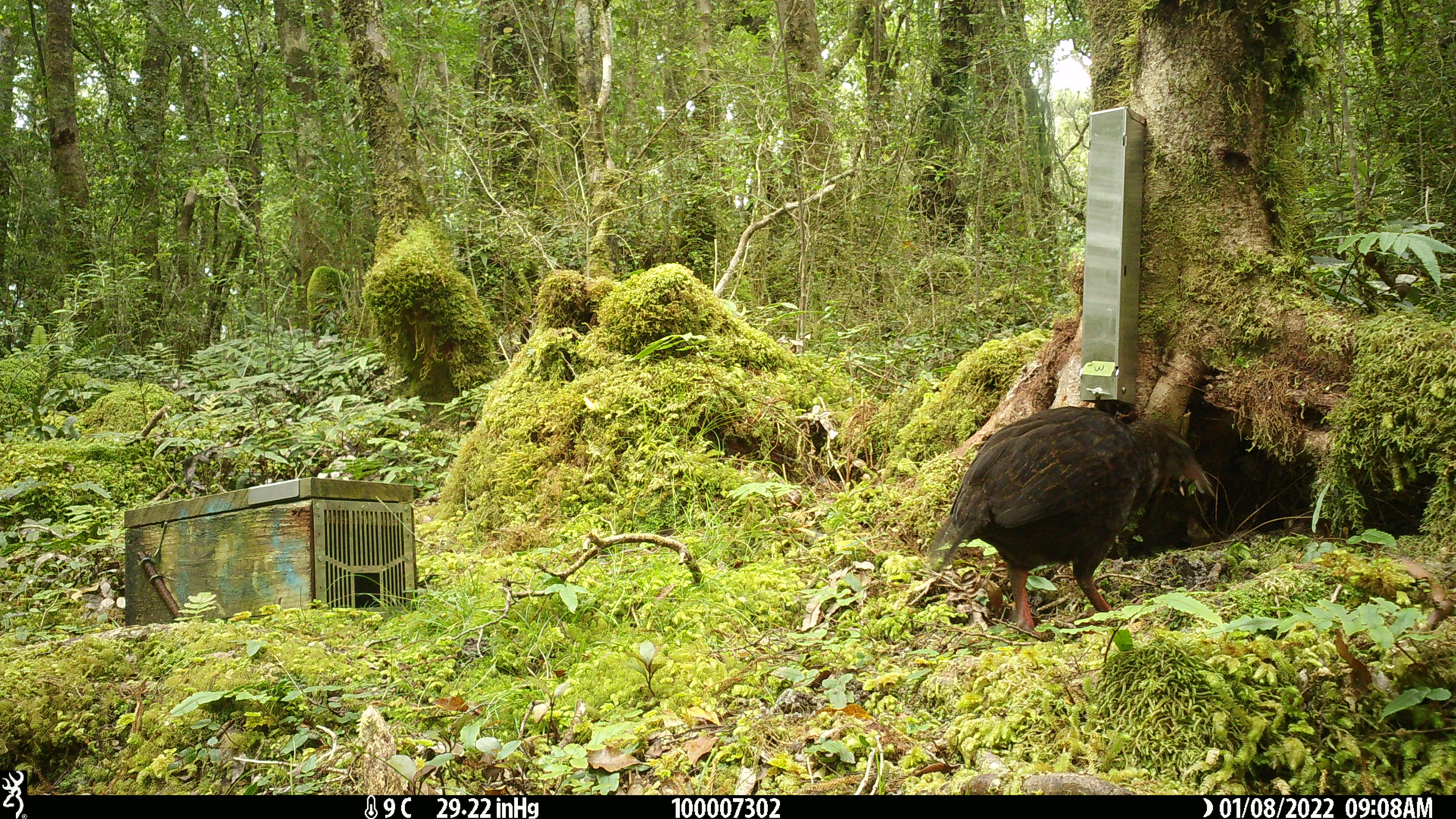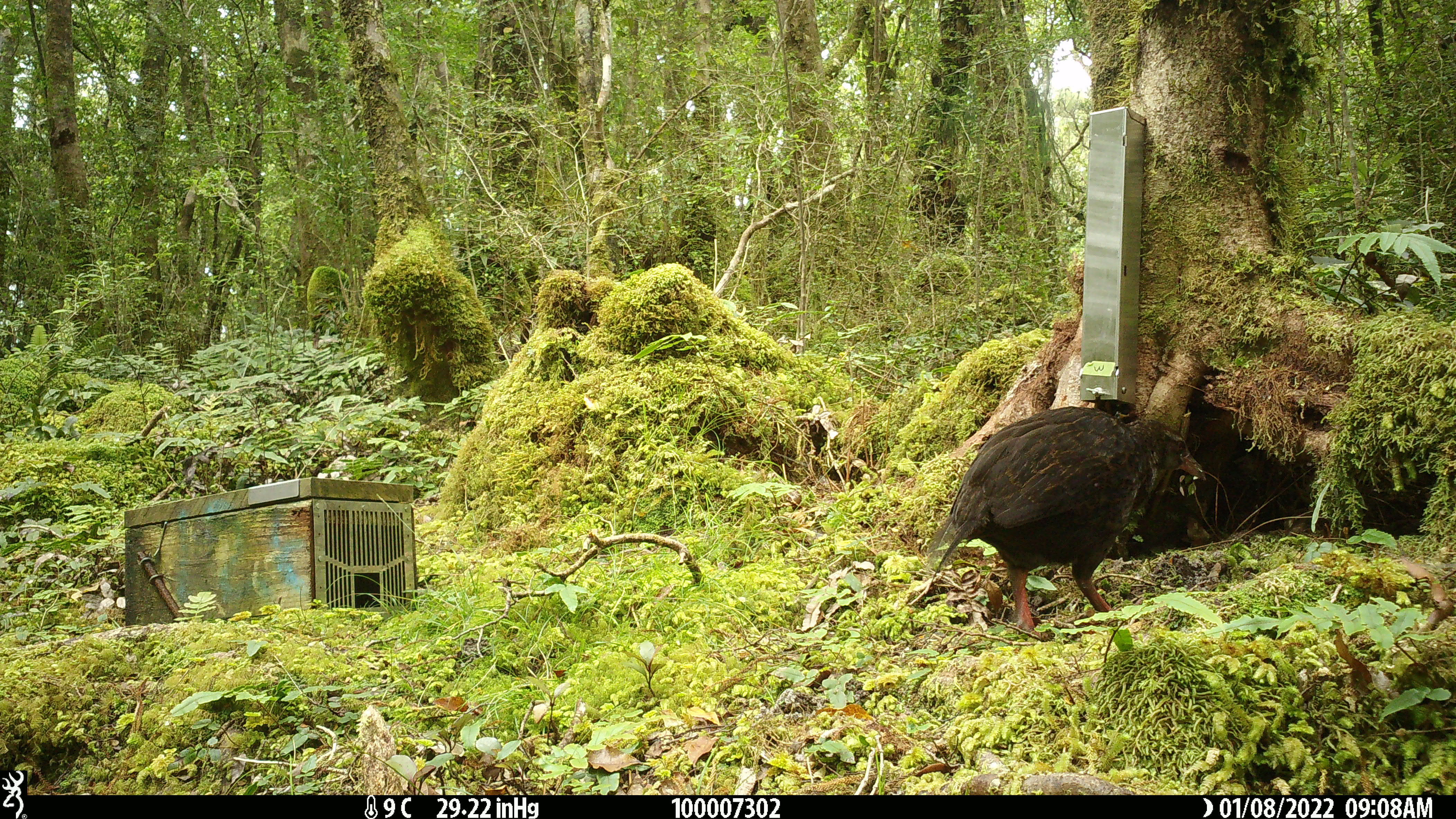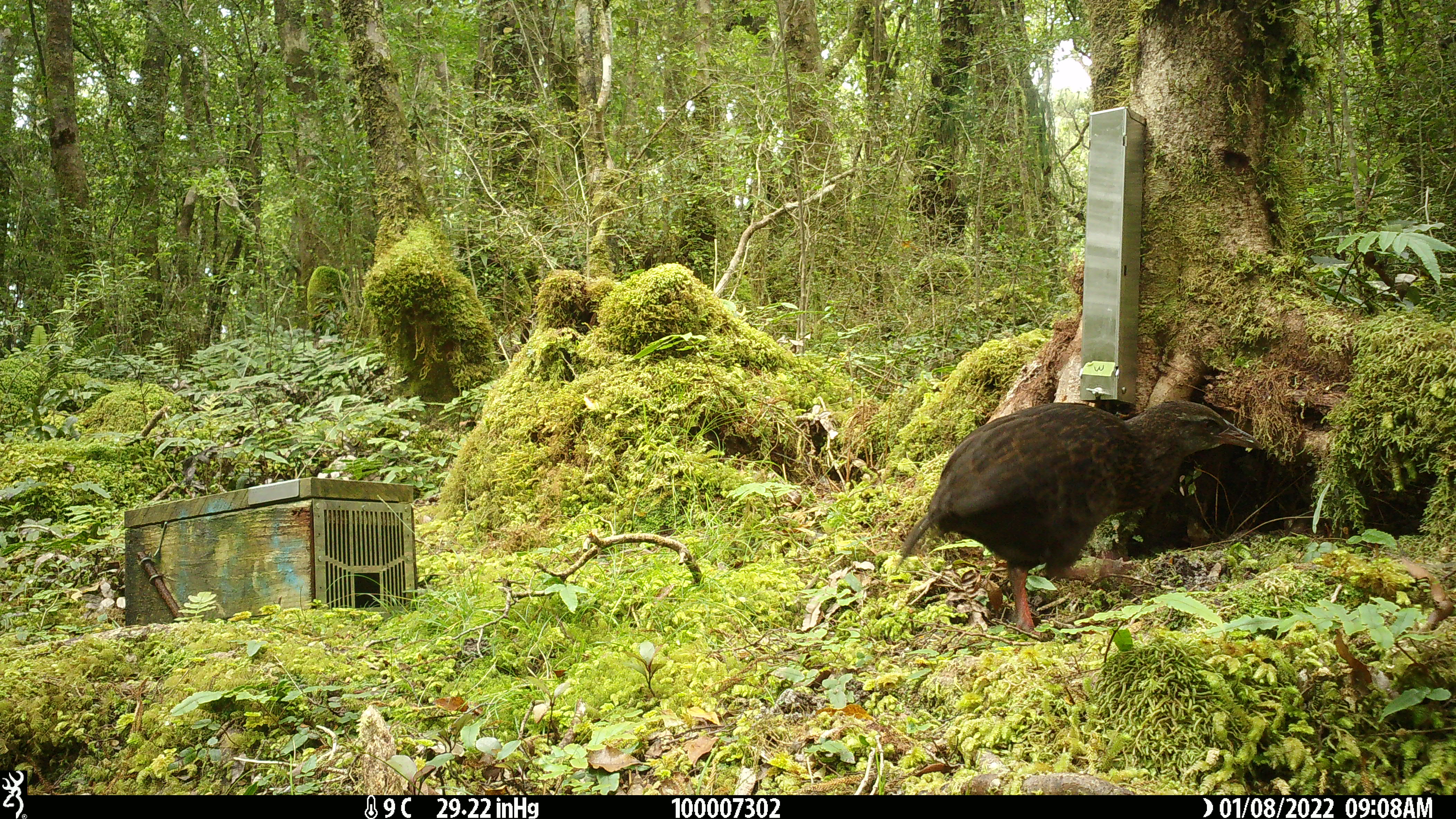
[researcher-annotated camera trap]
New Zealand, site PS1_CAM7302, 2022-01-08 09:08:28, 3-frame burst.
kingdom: Animalia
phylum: Chordata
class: Aves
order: Gruiformes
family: Rallidae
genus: Gallirallus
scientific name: Gallirallus australis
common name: weka